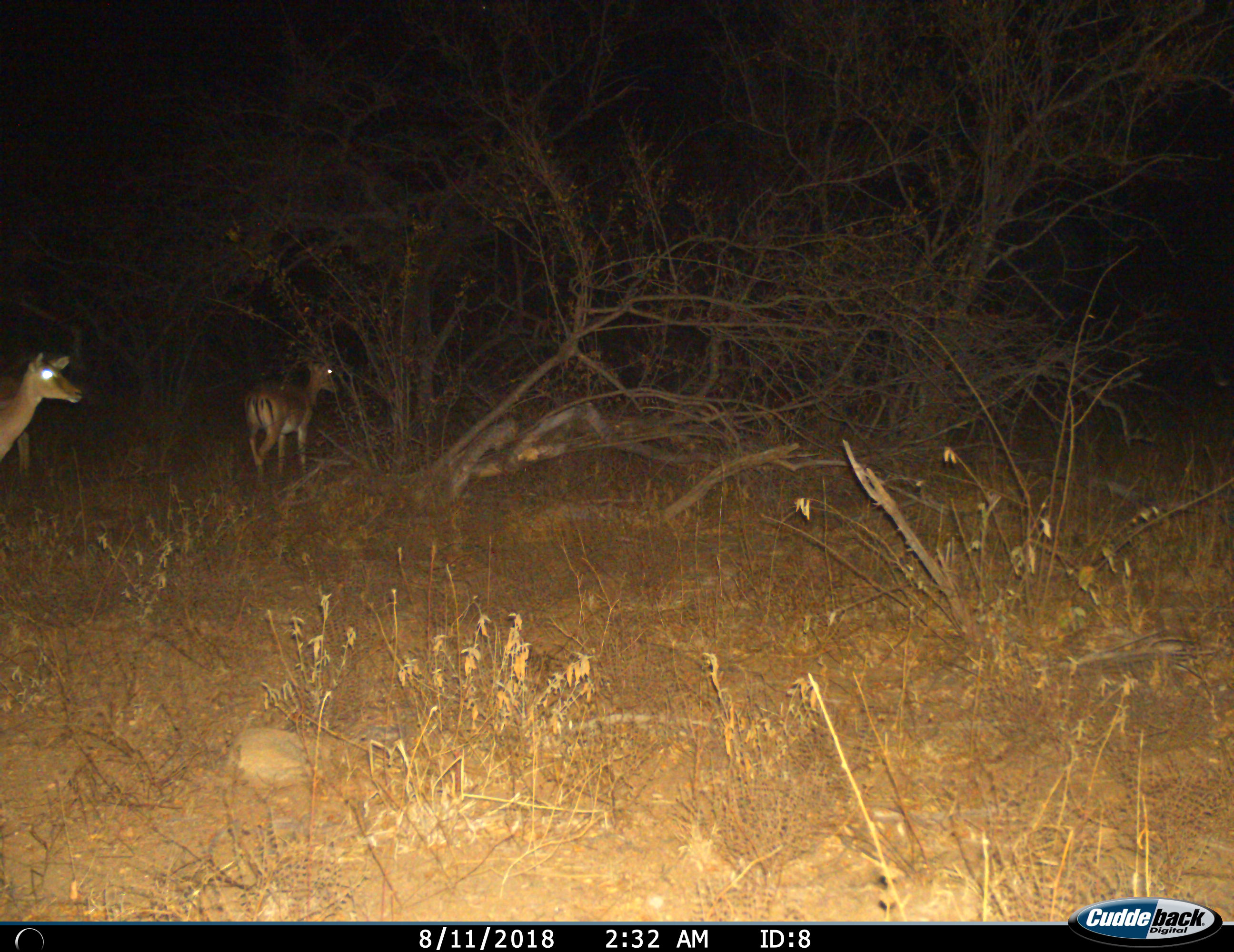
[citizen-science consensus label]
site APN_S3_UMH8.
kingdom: Animalia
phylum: Chordata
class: Mammalia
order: Artiodactyla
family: Bovidae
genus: Aepyceros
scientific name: Aepyceros melampus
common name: impala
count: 2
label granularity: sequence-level